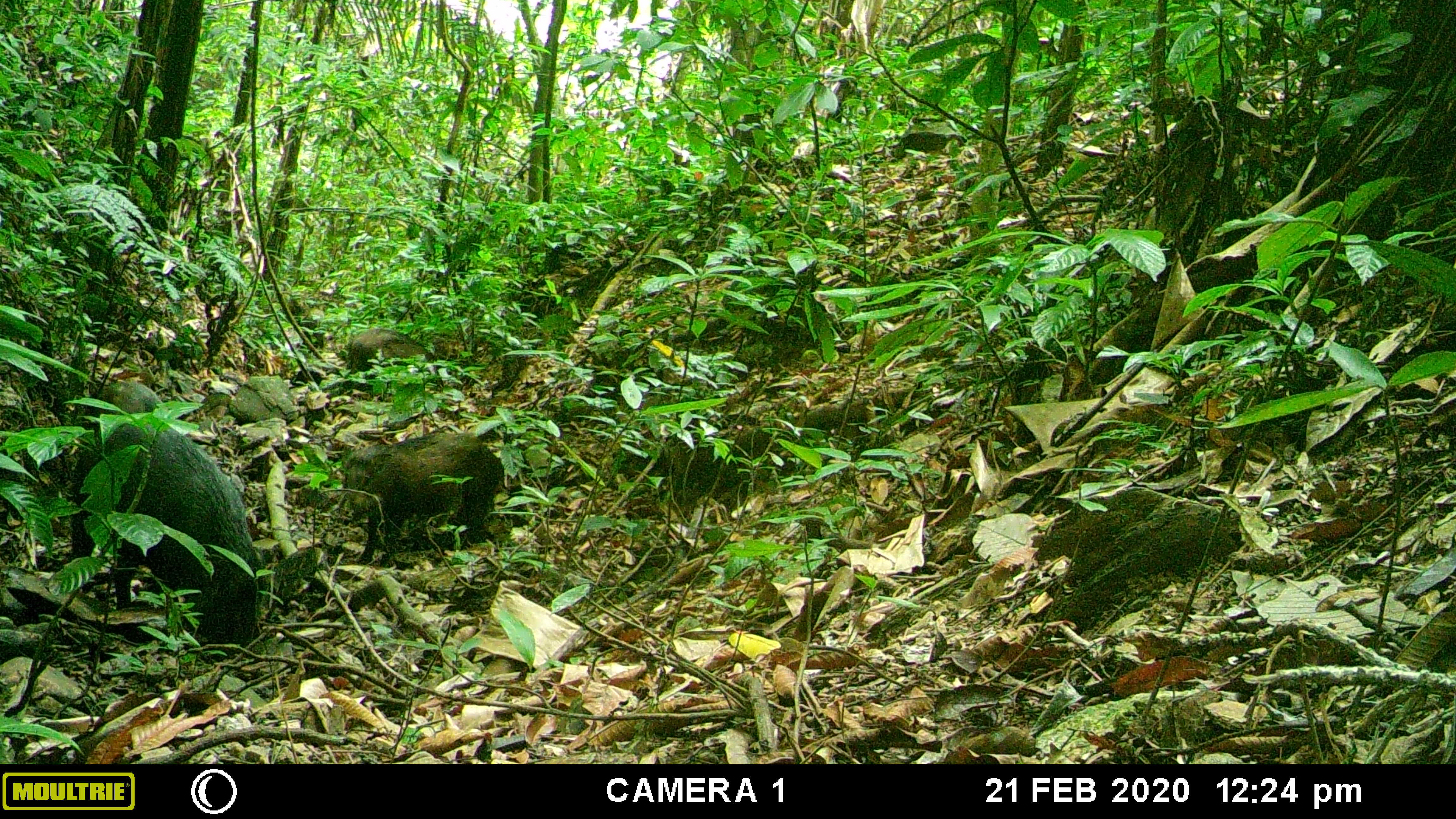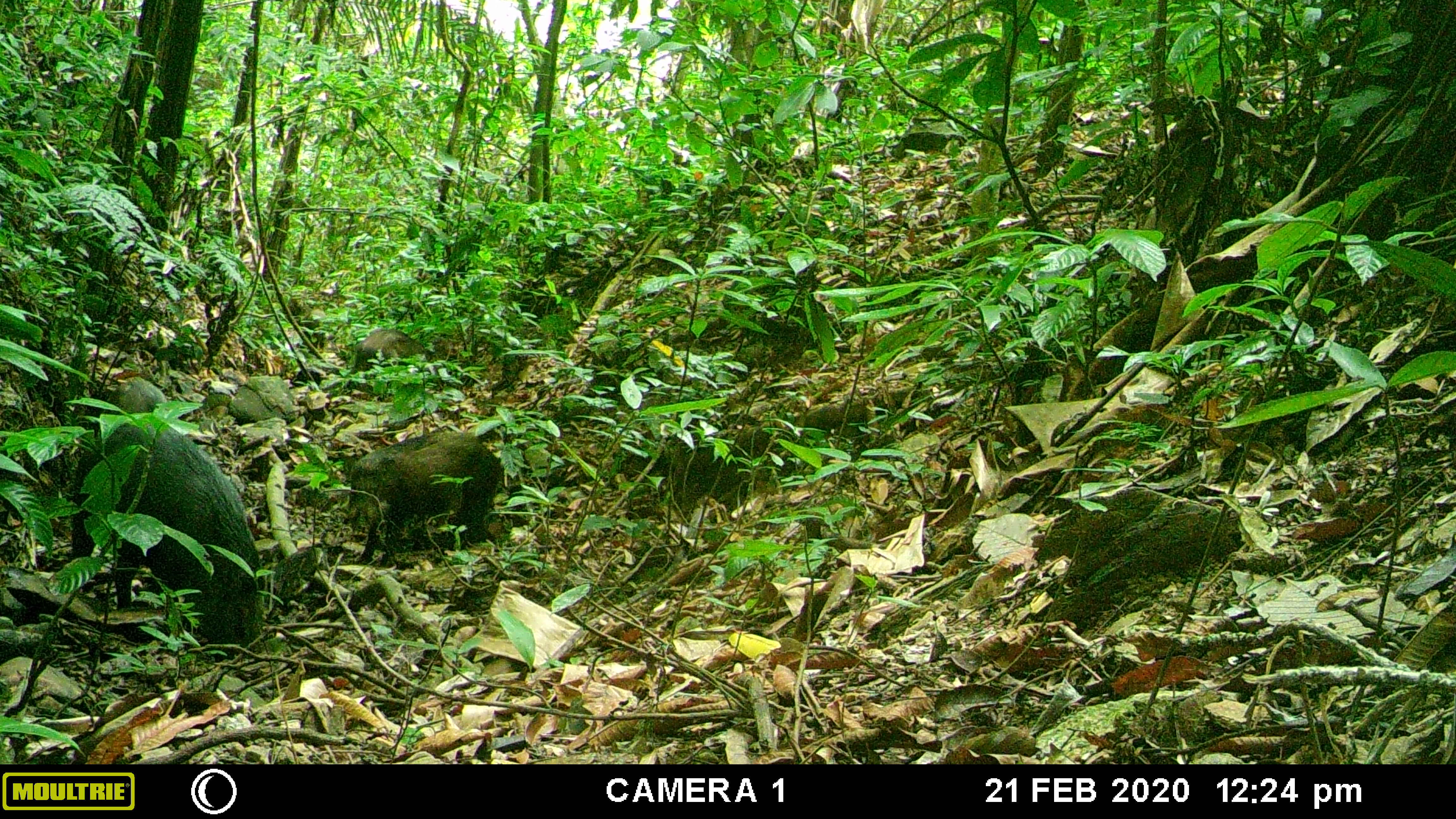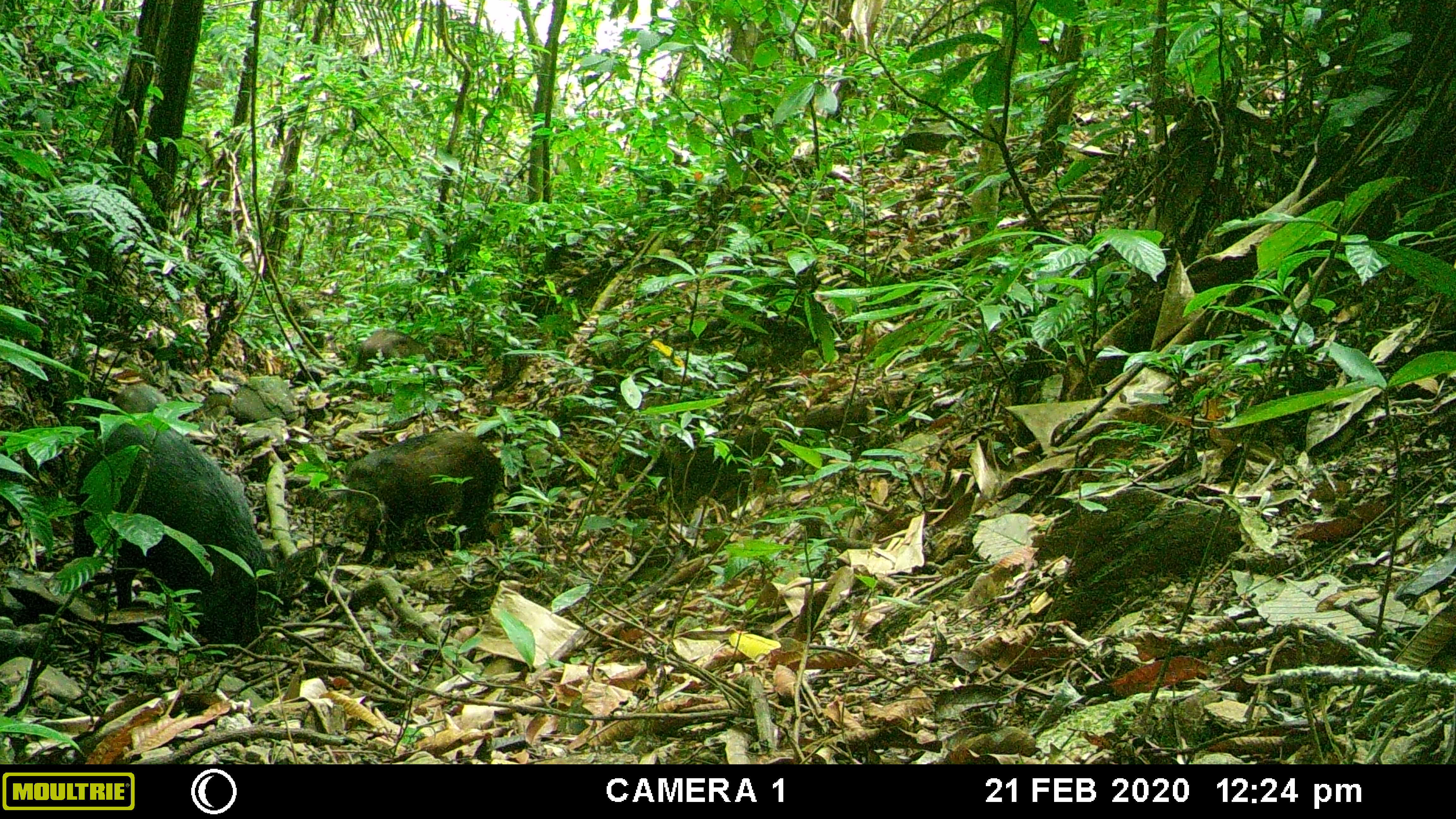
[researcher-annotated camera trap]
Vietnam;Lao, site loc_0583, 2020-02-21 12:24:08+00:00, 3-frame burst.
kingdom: Animalia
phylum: Chordata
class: Mammalia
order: Artiodactyla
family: Suidae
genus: Sus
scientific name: Sus scrofa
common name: eurasian wild pig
Eurasian wild pig (Sus scrofa). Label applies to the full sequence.